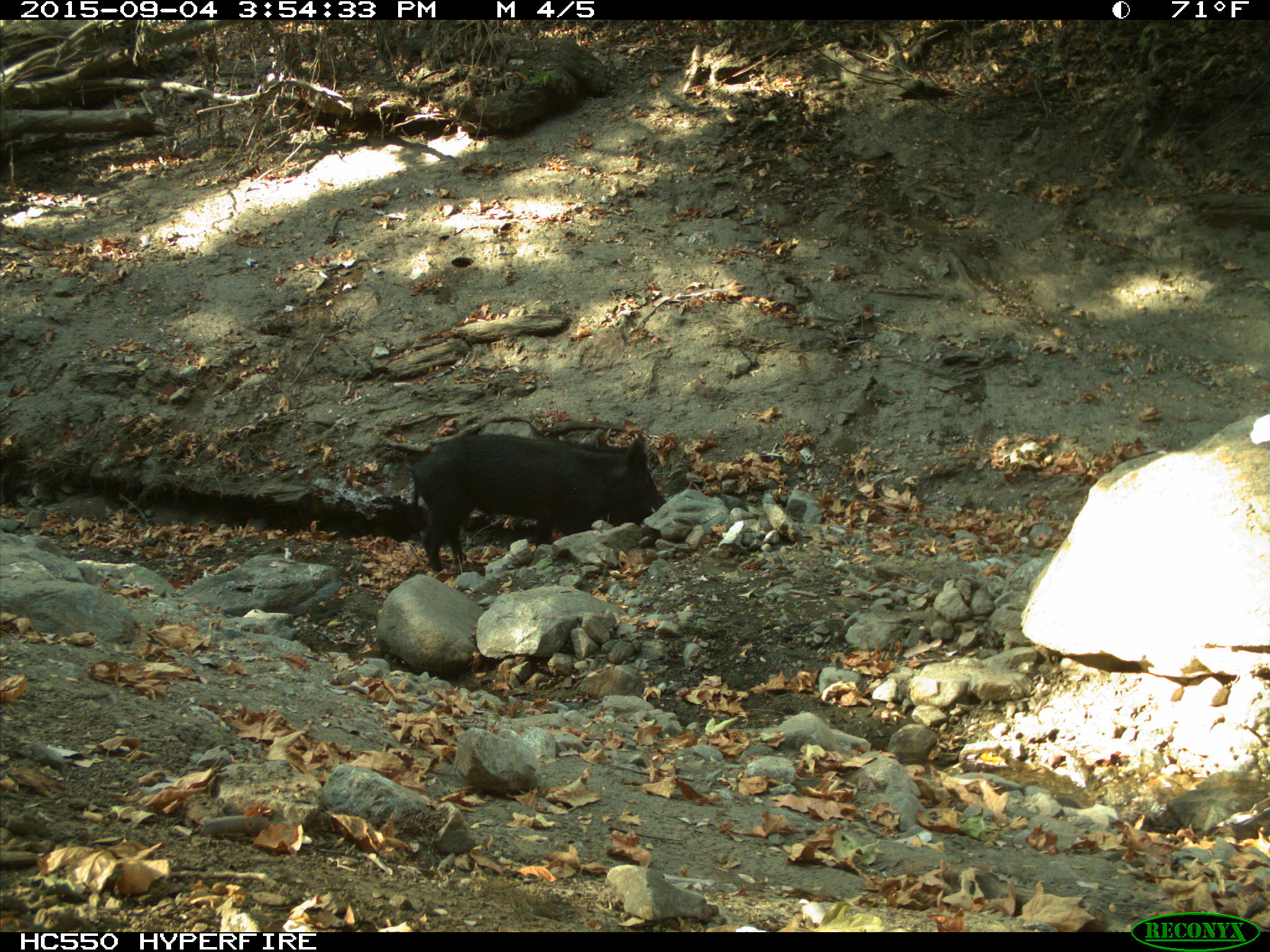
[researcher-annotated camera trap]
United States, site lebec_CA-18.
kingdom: Animalia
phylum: Chordata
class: Mammalia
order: Artiodactyla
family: Suidae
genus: Sus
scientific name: Sus scrofa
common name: wild boar